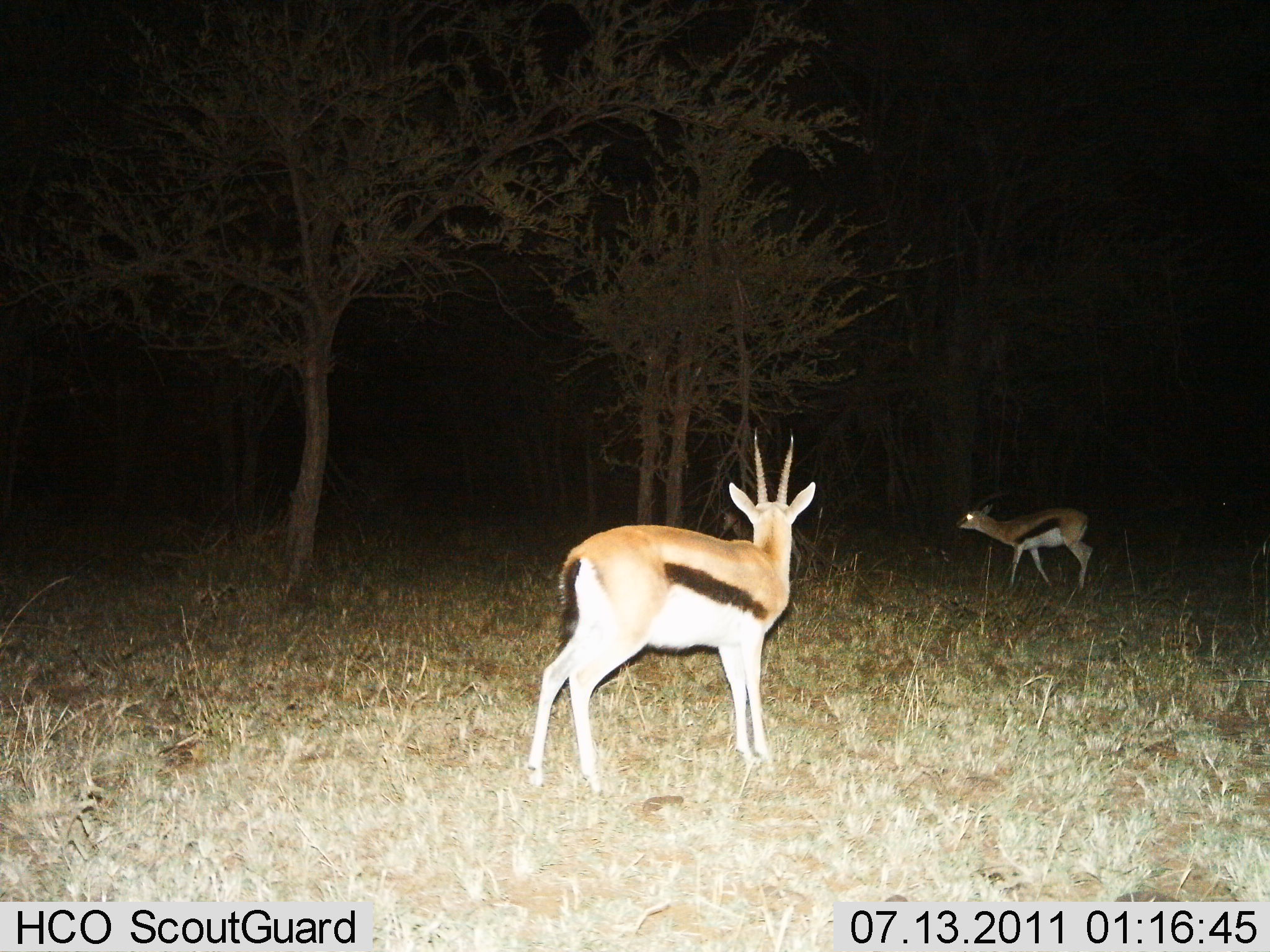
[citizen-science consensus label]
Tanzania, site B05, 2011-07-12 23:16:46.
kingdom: Animalia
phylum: Chordata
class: Mammalia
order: Artiodactyla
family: Bovidae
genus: Eudorcas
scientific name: Eudorcas thomsonii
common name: thomson's gazelle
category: gazellethomsons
Gazellethomsons (thomson's gazelle) (Eudorcas thomsonii), count 2. Behavior (volunteer vote fractions): standing 100%, resting 0%, moving 8%, interacting 0%. Young present (vote fraction): 0%. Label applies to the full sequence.